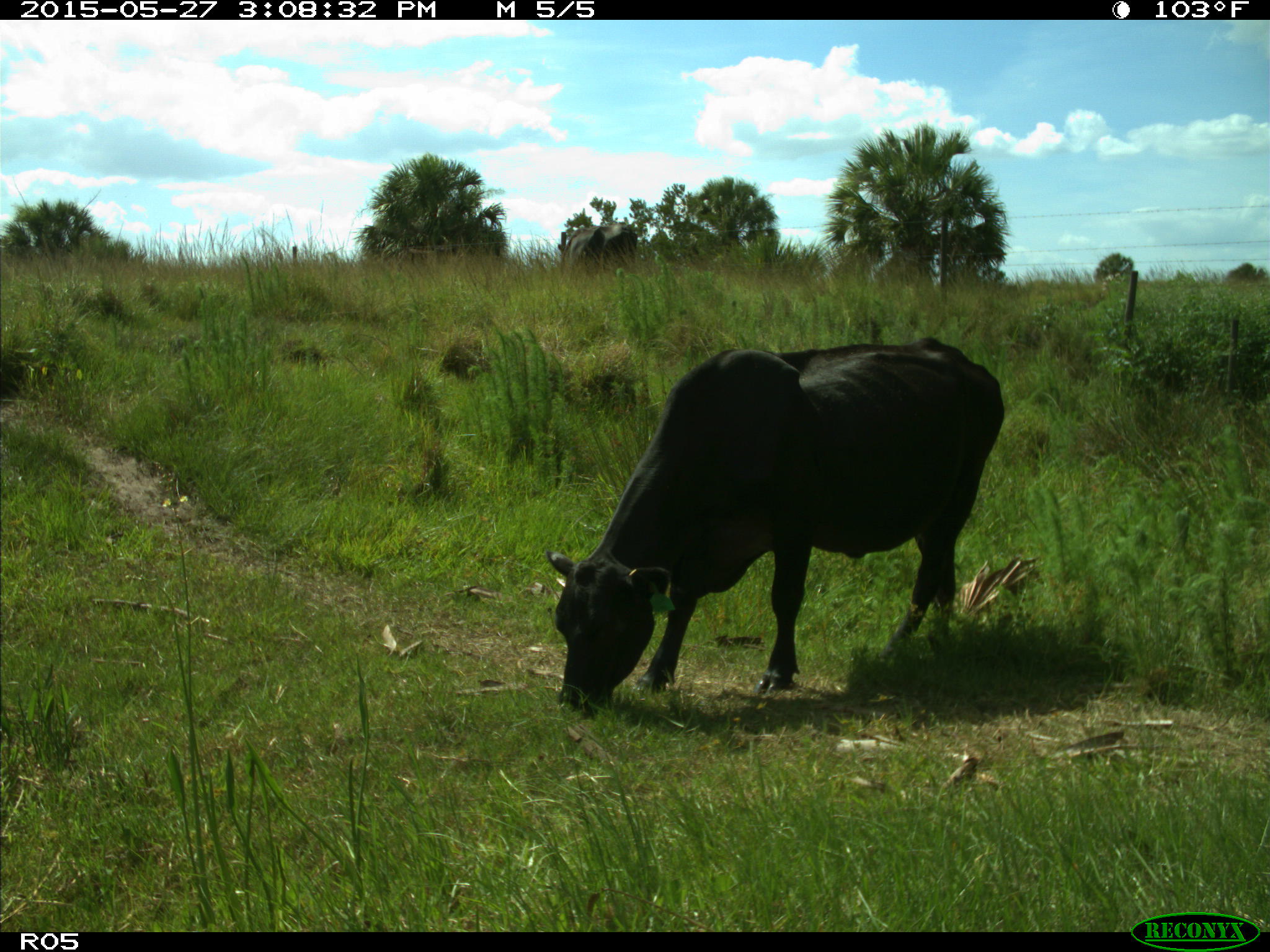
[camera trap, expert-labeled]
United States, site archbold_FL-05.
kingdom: Animalia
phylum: Chordata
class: Mammalia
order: Artiodactyla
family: Bovidae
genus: Bos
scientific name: Bos taurus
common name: domestic cow